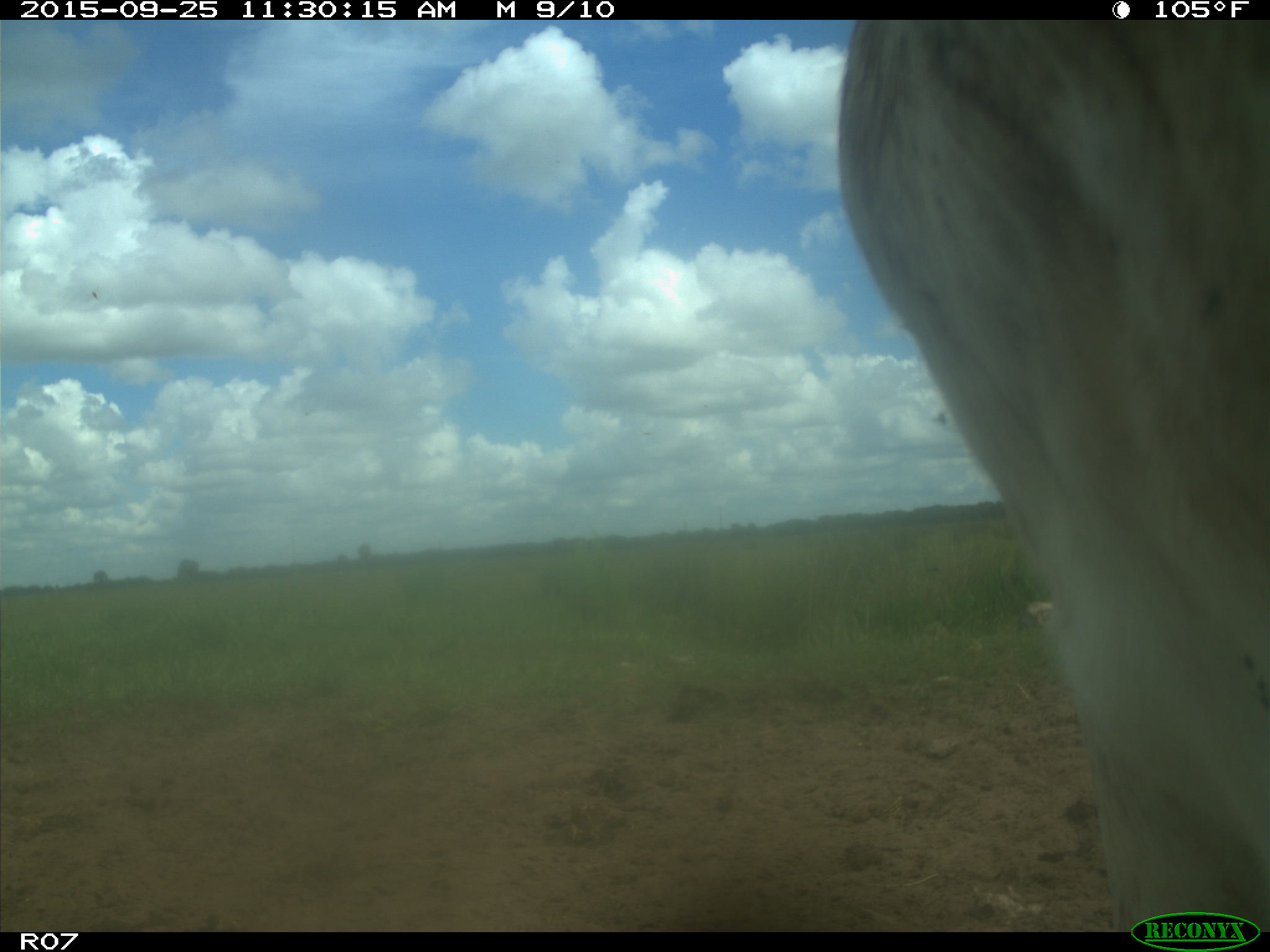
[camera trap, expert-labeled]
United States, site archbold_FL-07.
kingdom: Animalia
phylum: Chordata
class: Mammalia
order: Artiodactyla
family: Bovidae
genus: Bos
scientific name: Bos taurus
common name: domestic cow